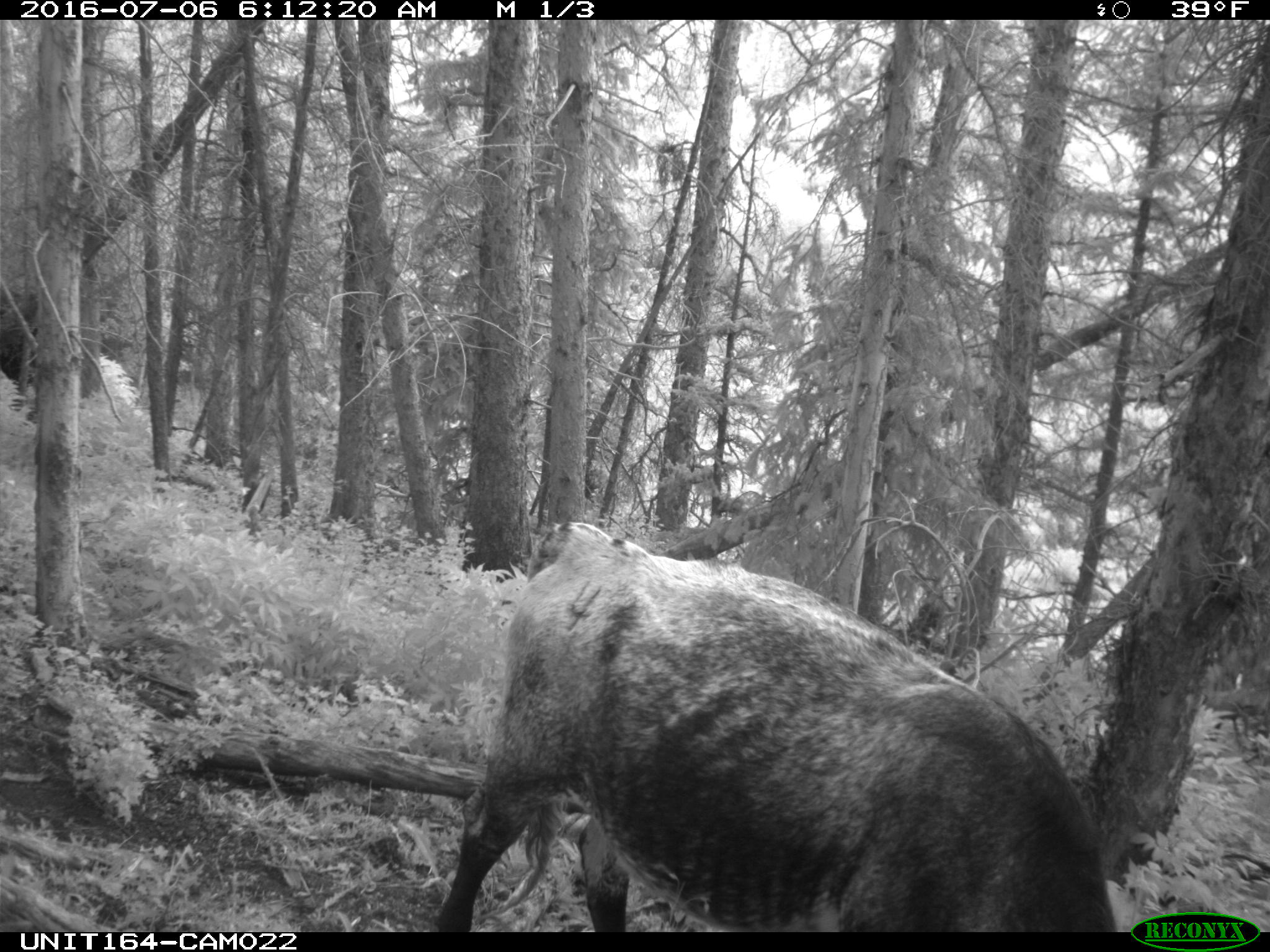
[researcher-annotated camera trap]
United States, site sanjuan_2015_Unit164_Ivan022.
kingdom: Animalia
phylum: Chordata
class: Mammalia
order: Artiodactyla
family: Bovidae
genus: Bos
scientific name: Bos taurus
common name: domestic cow